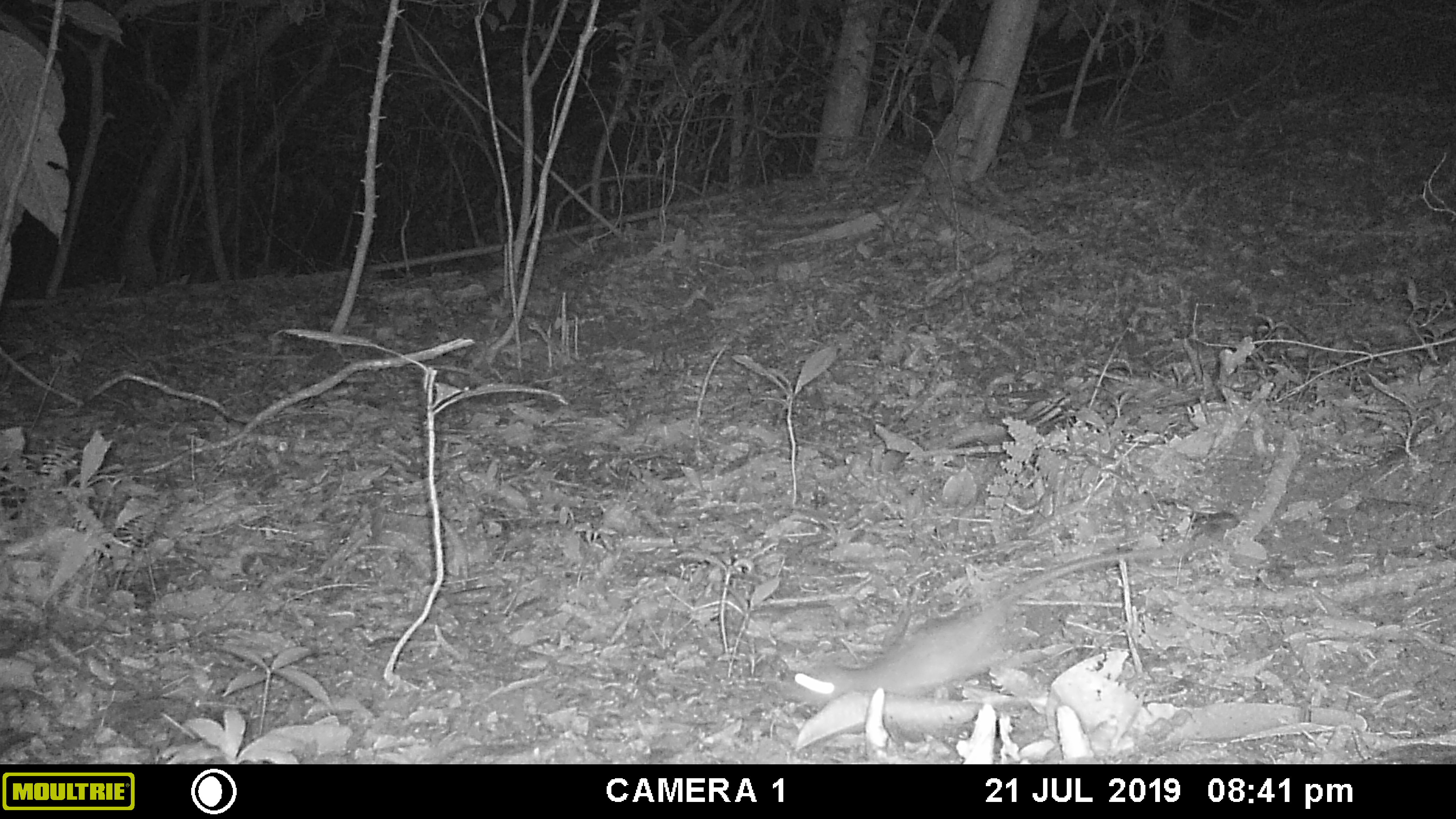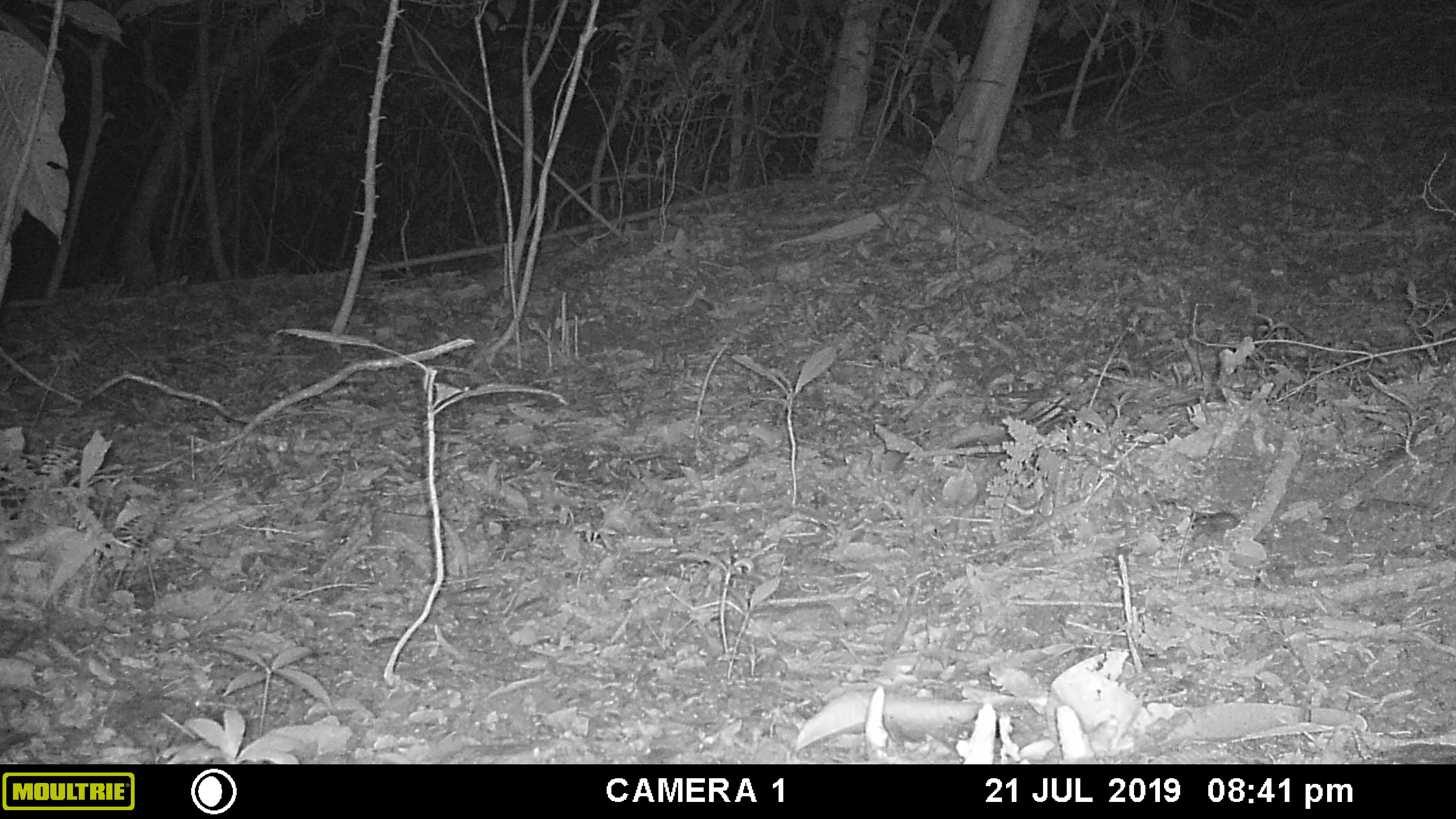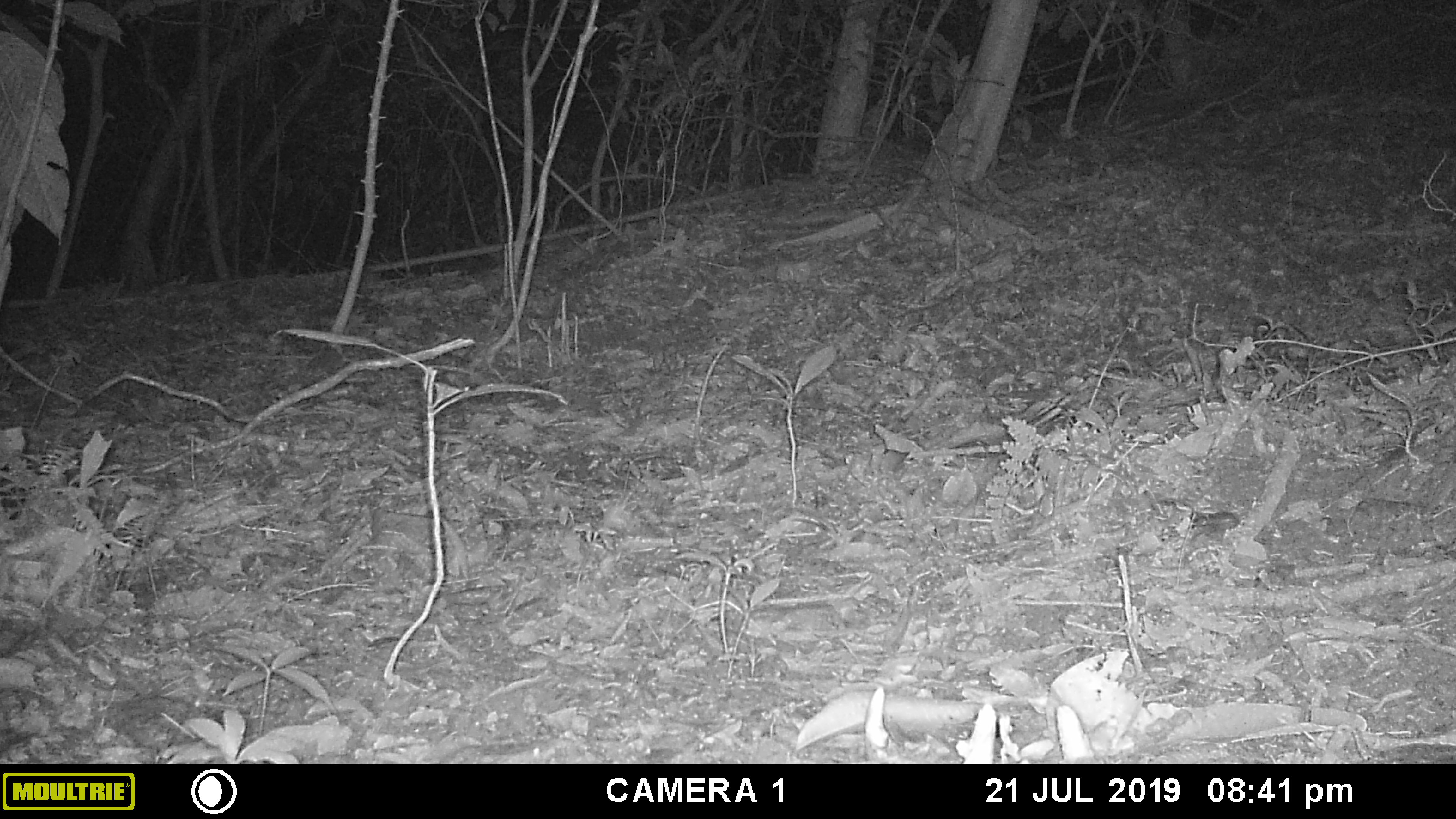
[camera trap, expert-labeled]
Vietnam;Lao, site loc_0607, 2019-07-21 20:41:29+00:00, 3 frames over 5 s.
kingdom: Animalia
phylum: Chordata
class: Mammalia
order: Rodentia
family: Muridae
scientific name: Muridae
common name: old-world mice and rats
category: unidentified murid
Unidentified murid (old-world mice and rats) (Muridae). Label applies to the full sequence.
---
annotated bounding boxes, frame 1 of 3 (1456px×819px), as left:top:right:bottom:
unidentified murid: 775:543:1179:710